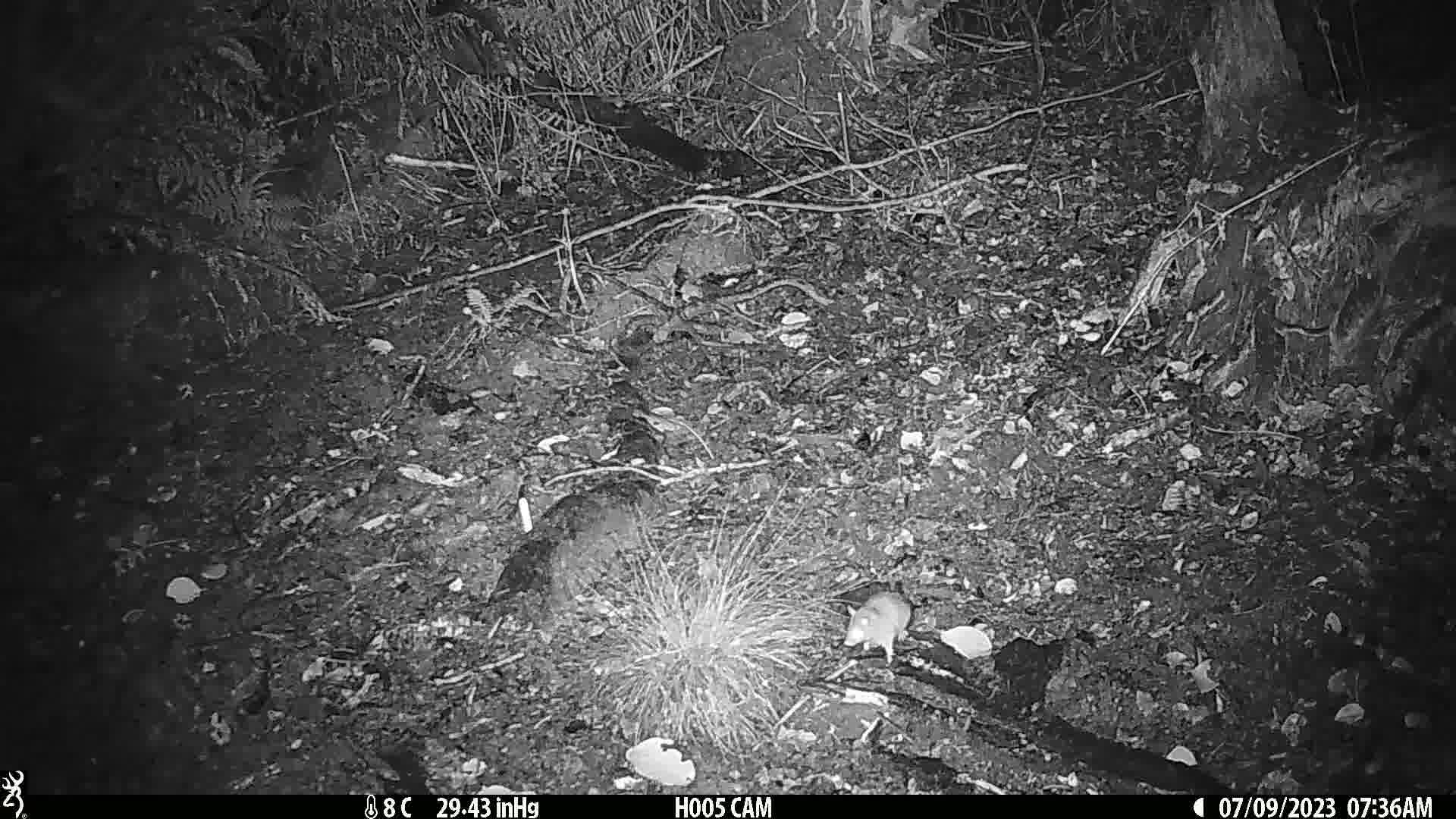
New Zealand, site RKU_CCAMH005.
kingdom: Animalia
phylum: Chordata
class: Mammalia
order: Rodentia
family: Muridae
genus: Rattus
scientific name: Rattus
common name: rat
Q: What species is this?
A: Rat (Rattus).